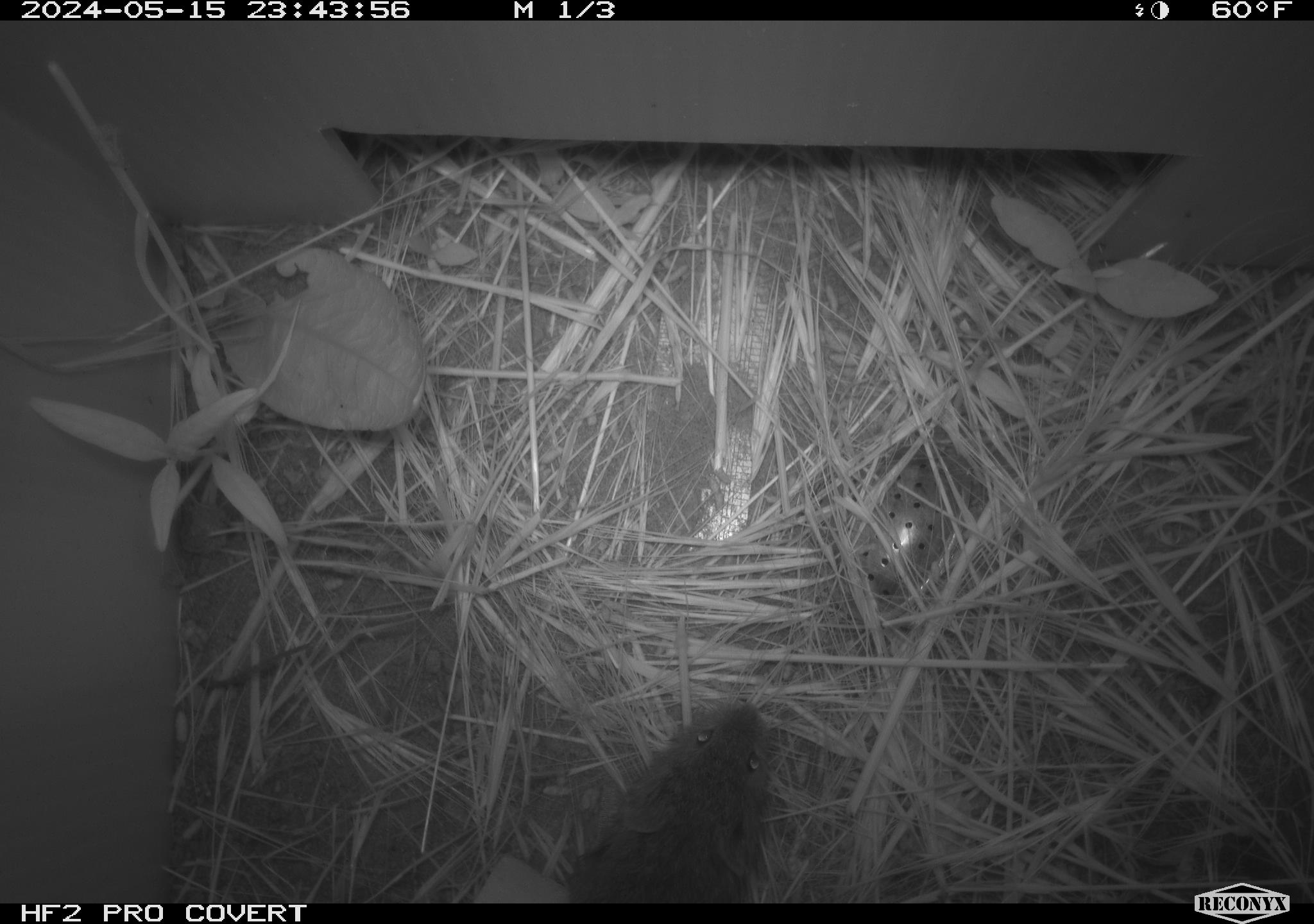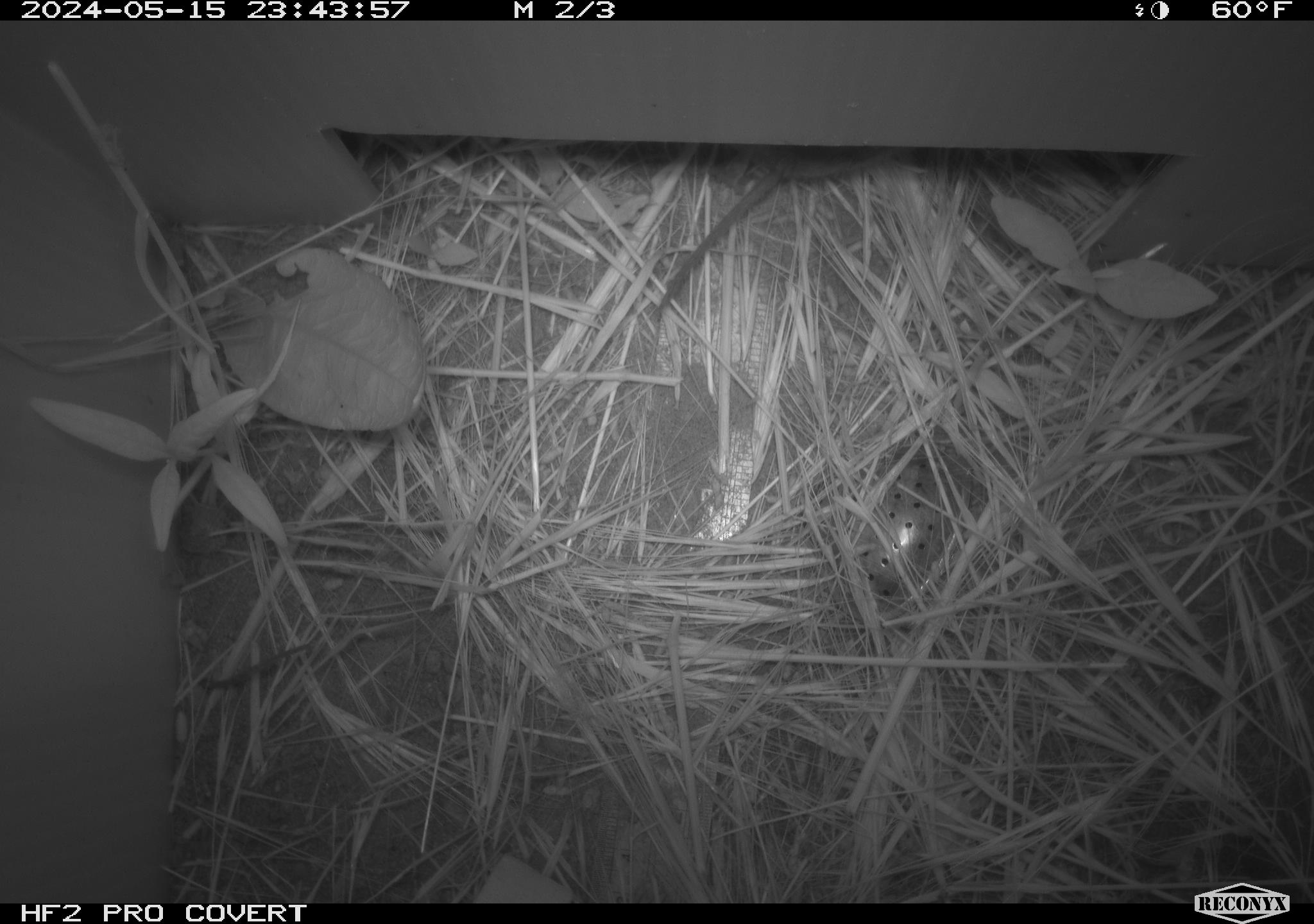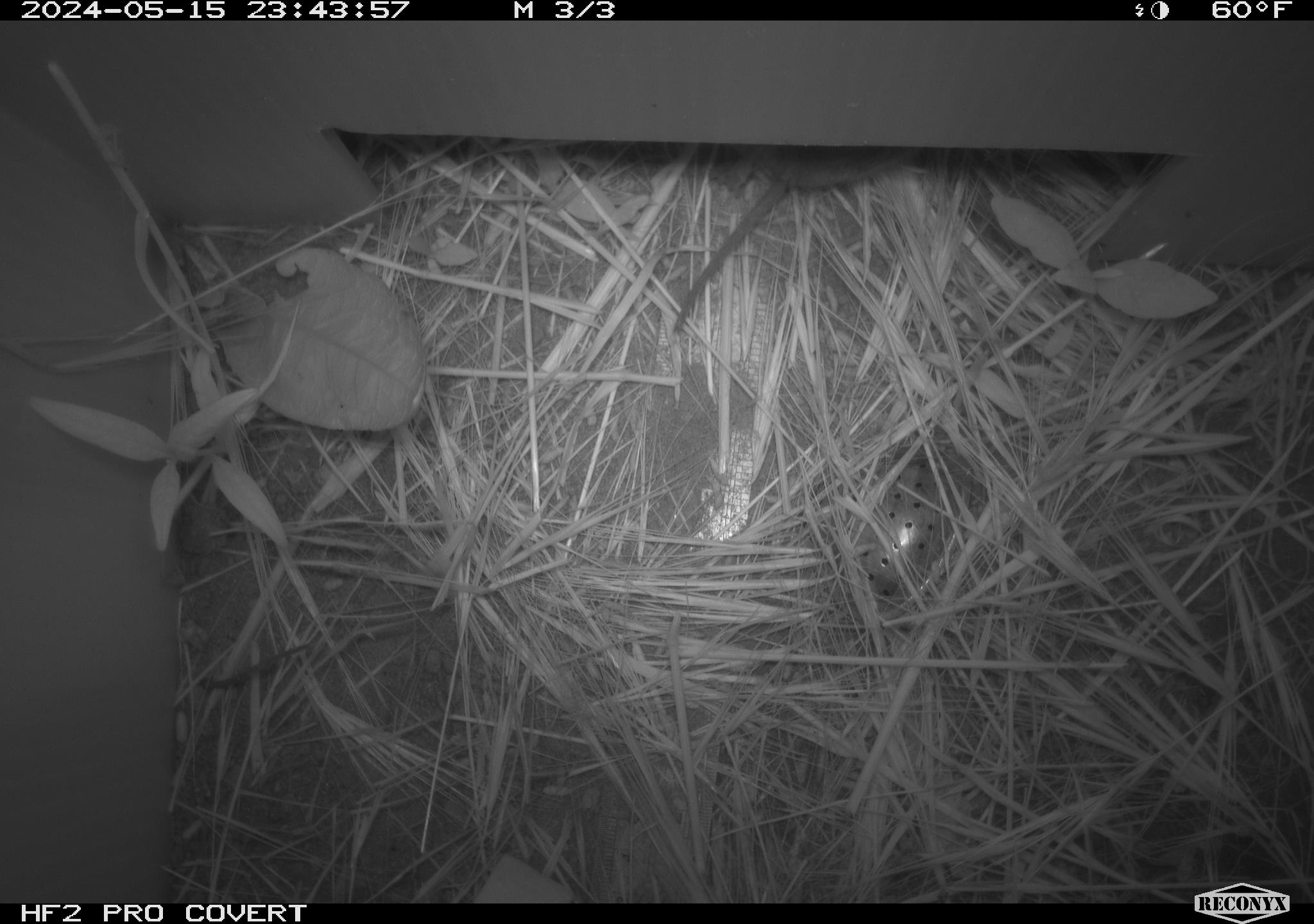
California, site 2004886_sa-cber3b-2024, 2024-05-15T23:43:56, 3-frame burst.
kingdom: Animalia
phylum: Chordata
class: Mammalia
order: Rodentia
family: Cricetidae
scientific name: Arvicolinae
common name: voles, lemmings, and muskrats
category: arvicolinae subfamily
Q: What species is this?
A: Arvicolinae subfamily (voles, lemmings, and muskrats) (Arvicolinae).